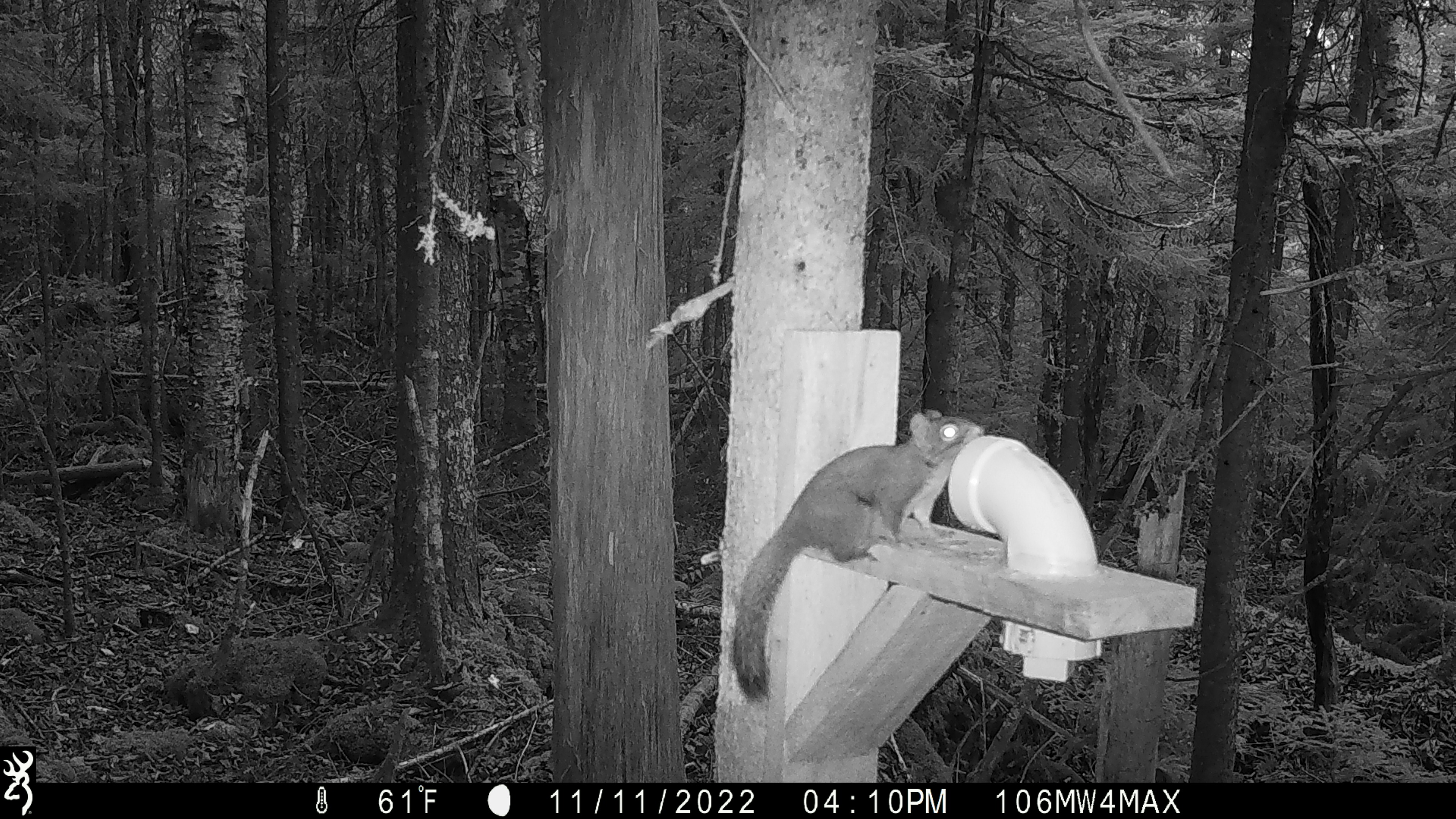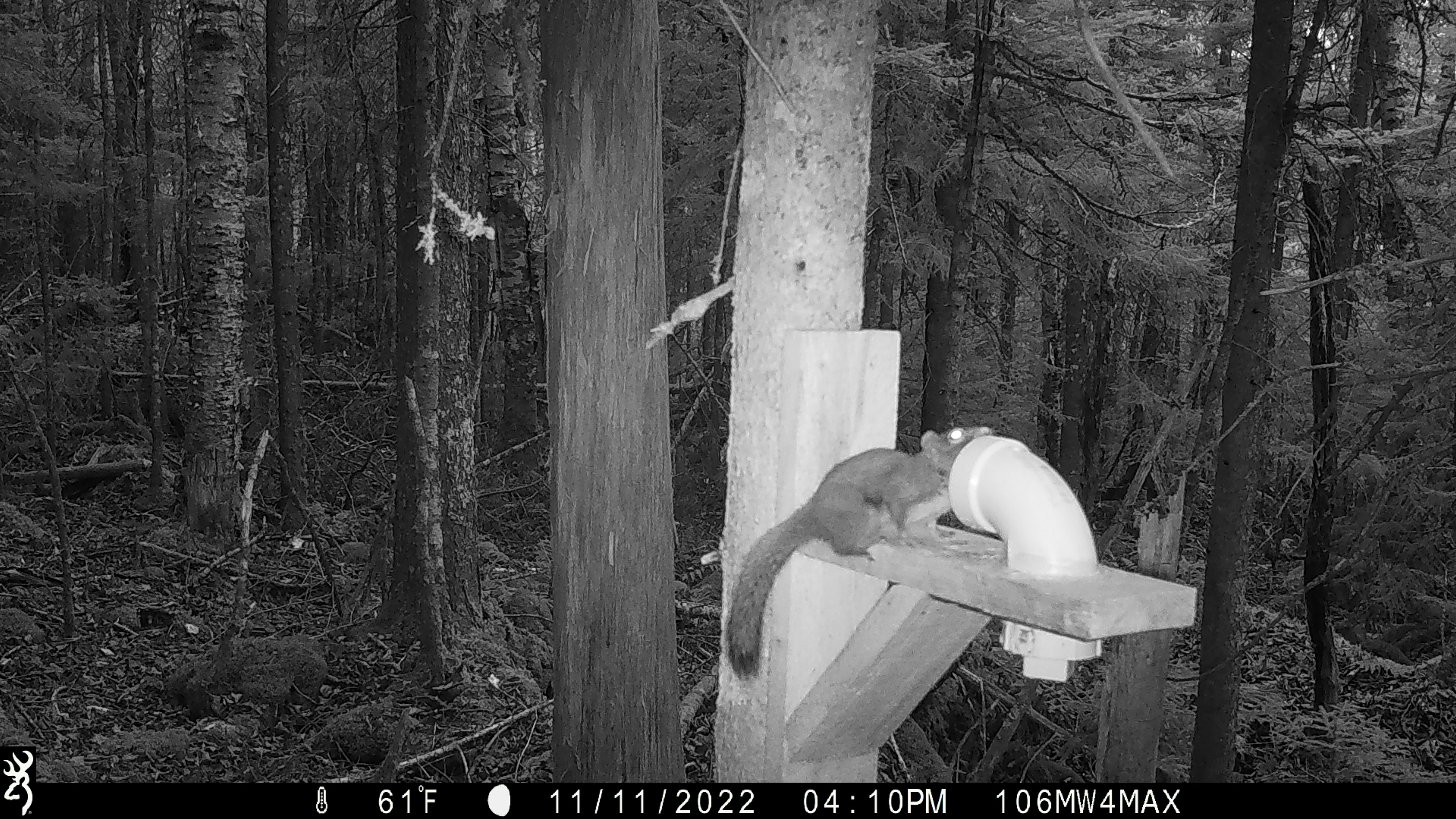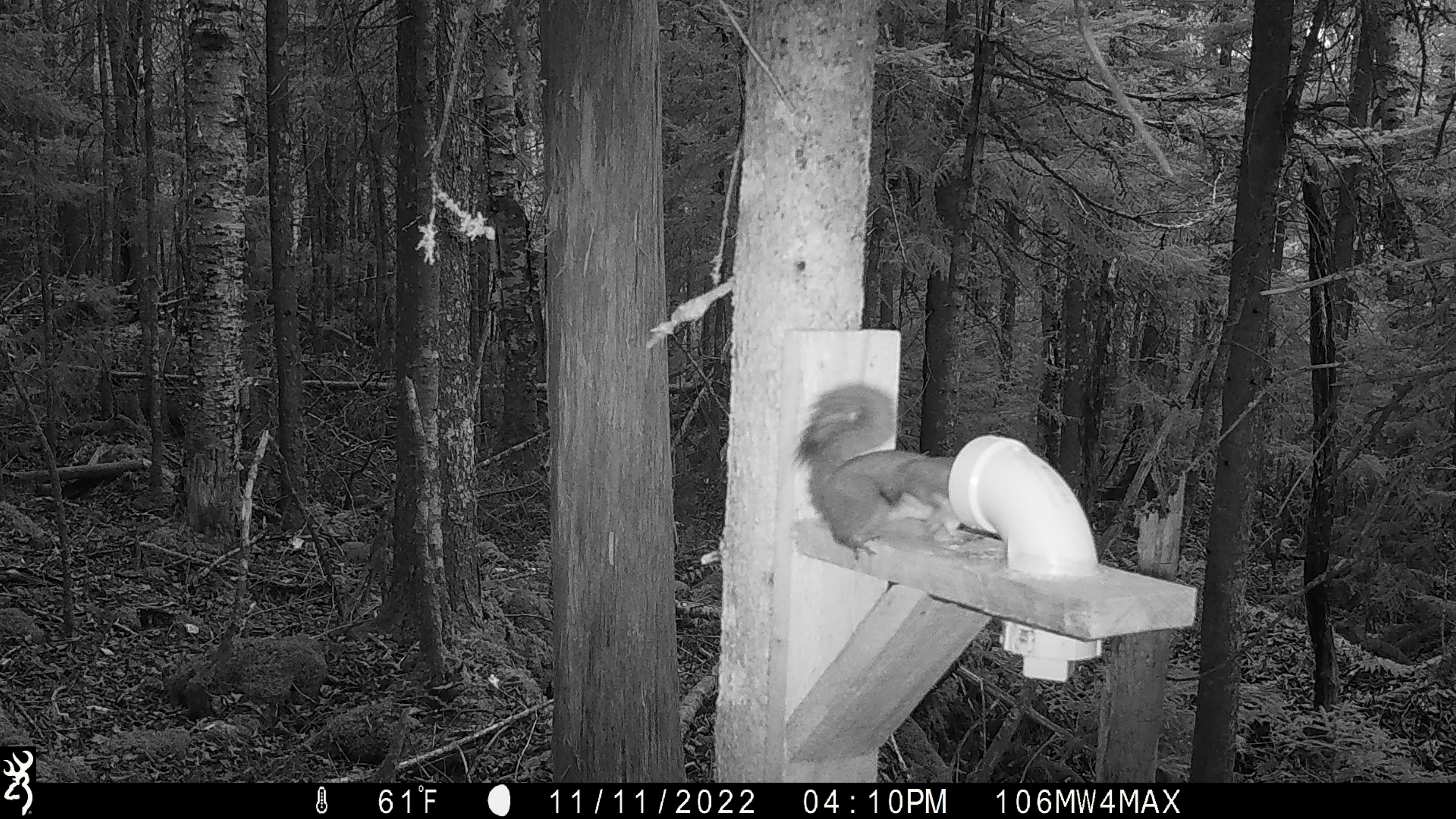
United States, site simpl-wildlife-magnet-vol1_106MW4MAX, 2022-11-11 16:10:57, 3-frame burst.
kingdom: Animalia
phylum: Chordata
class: Mammalia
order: Rodentia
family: Sciuridae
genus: Tamiasciurus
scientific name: Tamiasciurus hudsonicus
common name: red squirrel